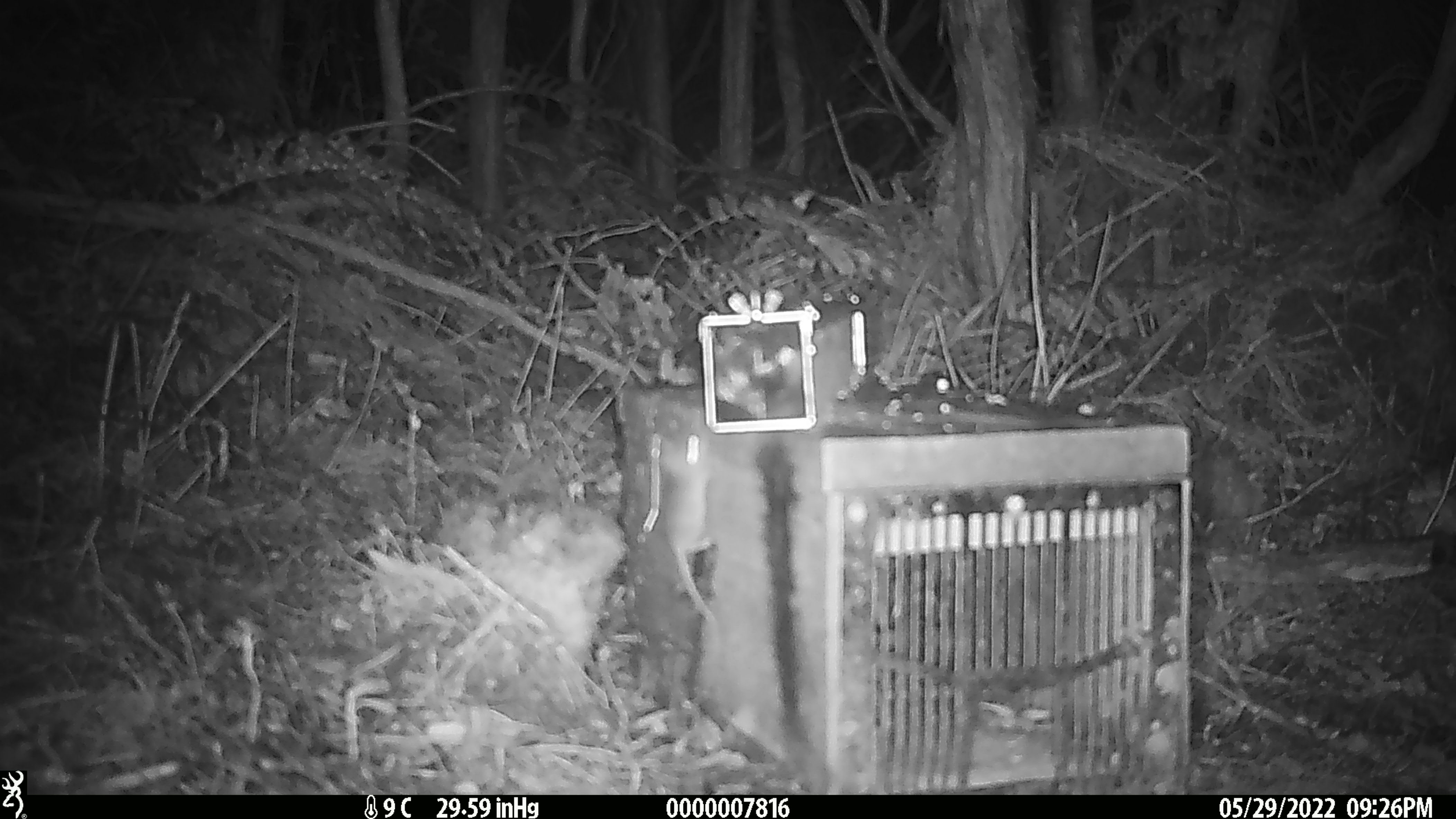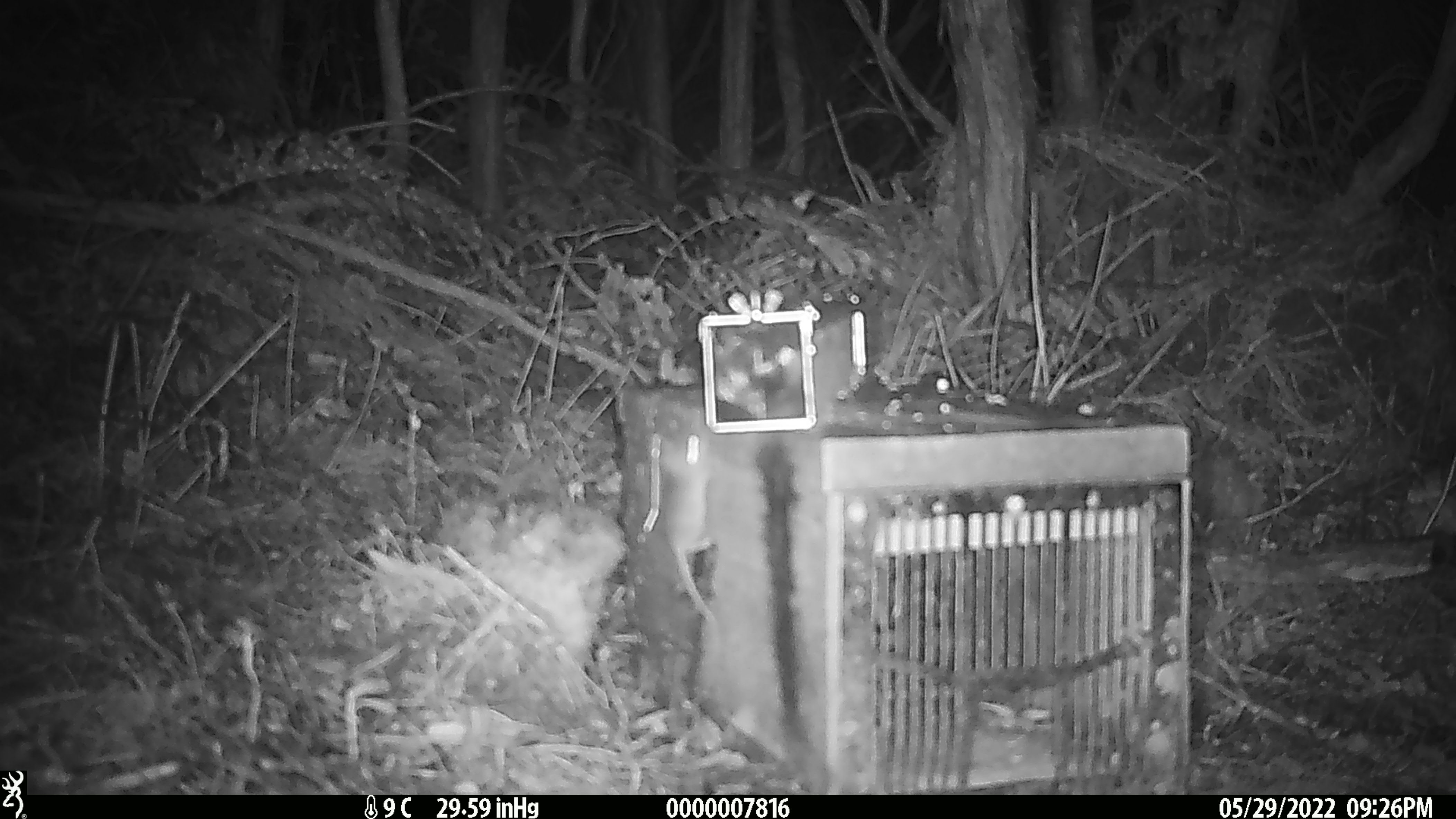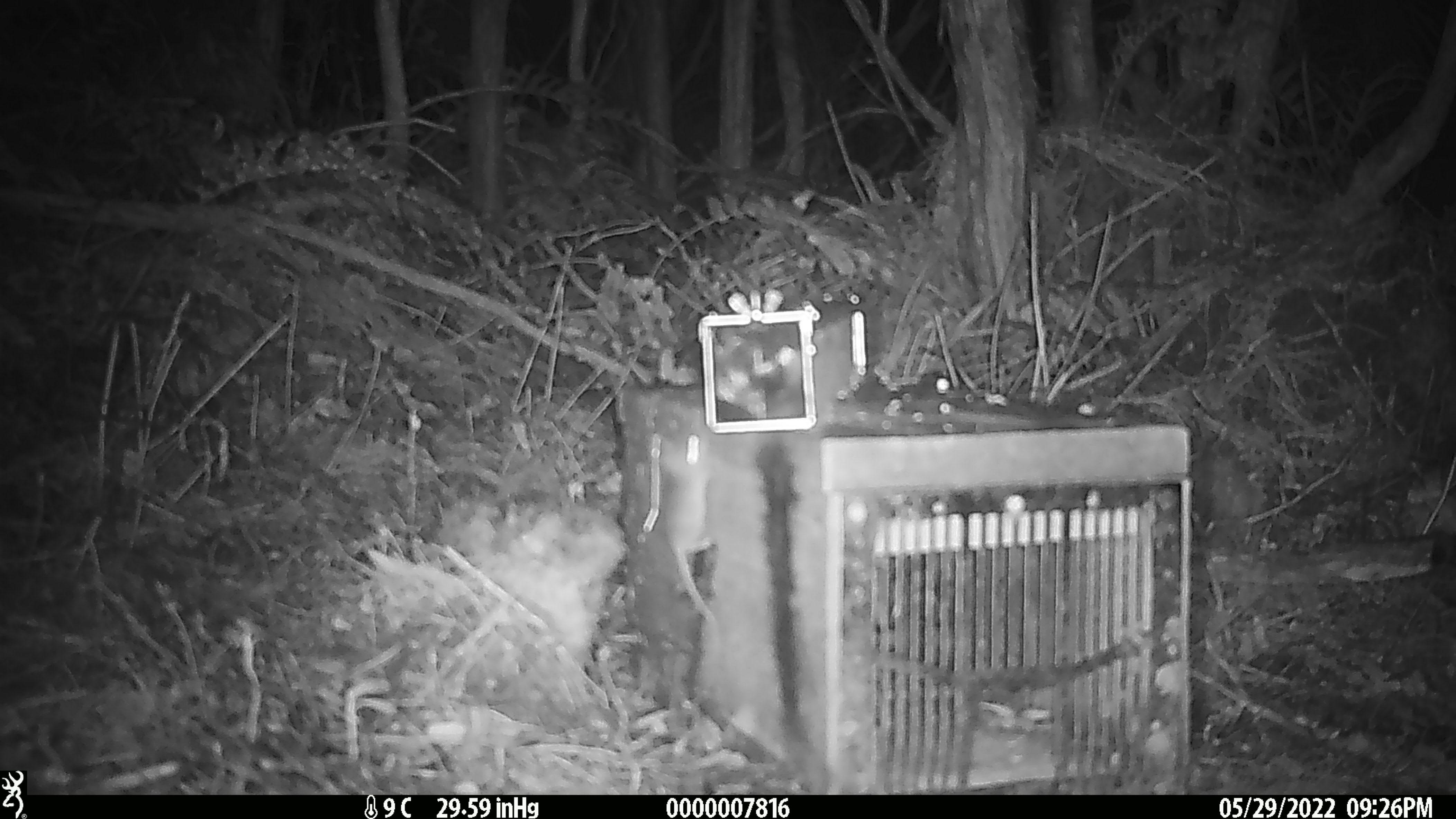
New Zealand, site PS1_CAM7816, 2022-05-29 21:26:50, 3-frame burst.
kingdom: Animalia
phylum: Chordata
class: Mammalia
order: Rodentia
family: Muridae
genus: Mus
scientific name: Mus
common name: mouse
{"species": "mouse (Mus)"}